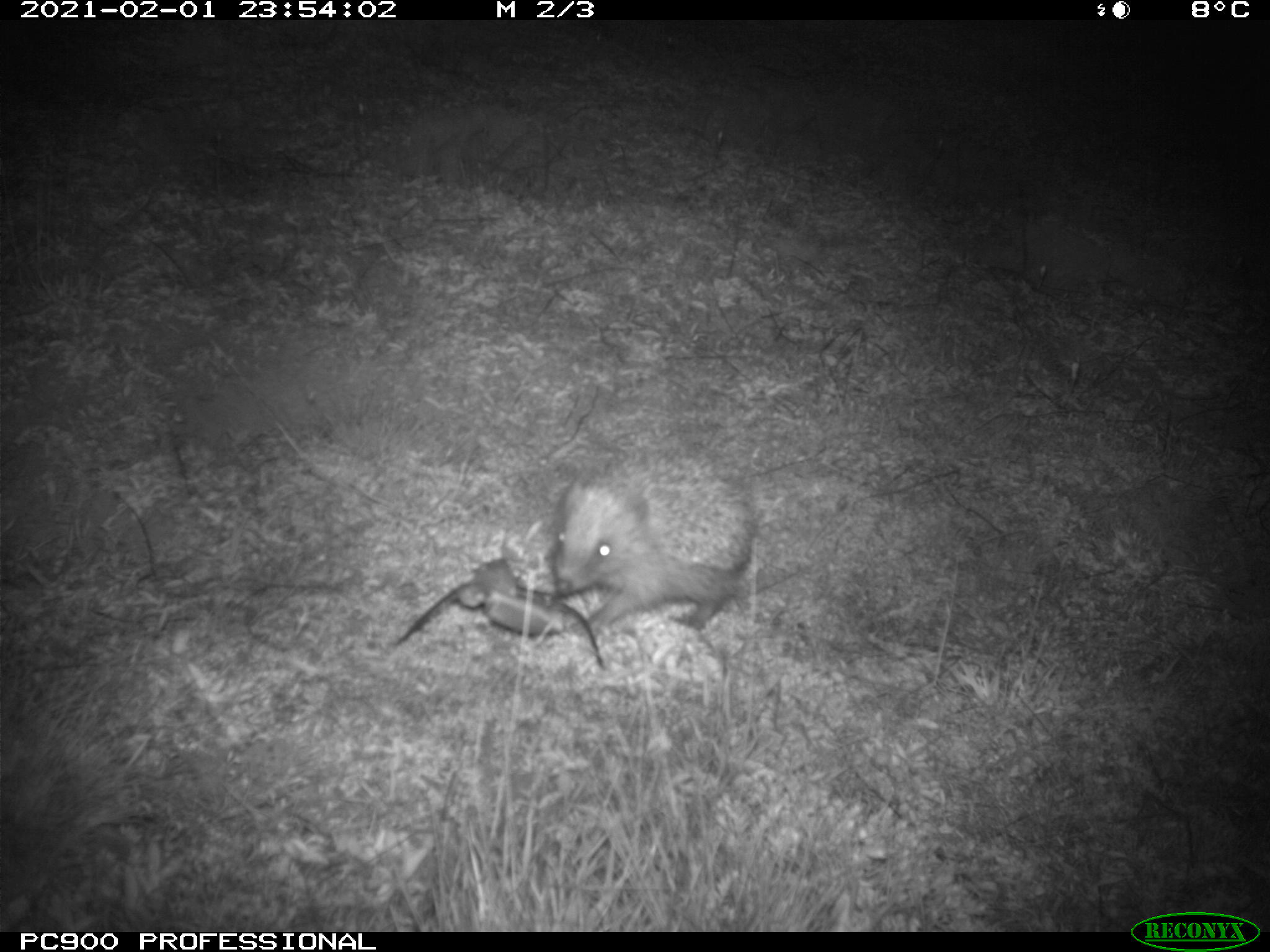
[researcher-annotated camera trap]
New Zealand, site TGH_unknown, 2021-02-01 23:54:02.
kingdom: Animalia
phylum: Chordata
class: Mammalia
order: Eulipotyphla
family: Erinaceidae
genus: Erinaceus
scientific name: Erinaceus europaeus europaeus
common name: european hedgehog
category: hedgehog